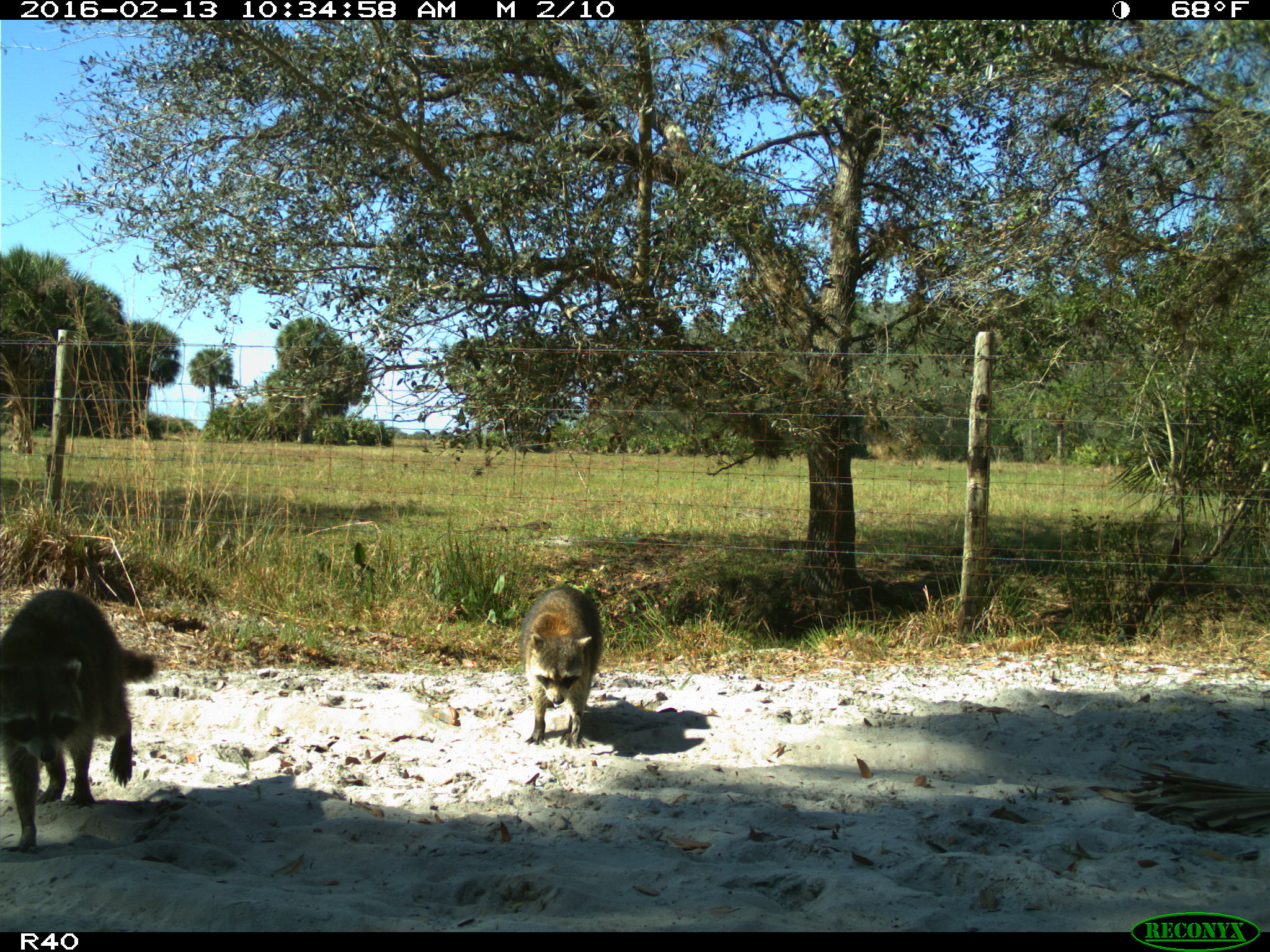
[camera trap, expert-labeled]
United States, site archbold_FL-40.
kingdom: Animalia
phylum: Chordata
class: Mammalia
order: Carnivora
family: Procyonidae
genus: Procyon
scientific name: Procyon lotor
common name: common raccoon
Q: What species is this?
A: Procyon lotor (common raccoon).